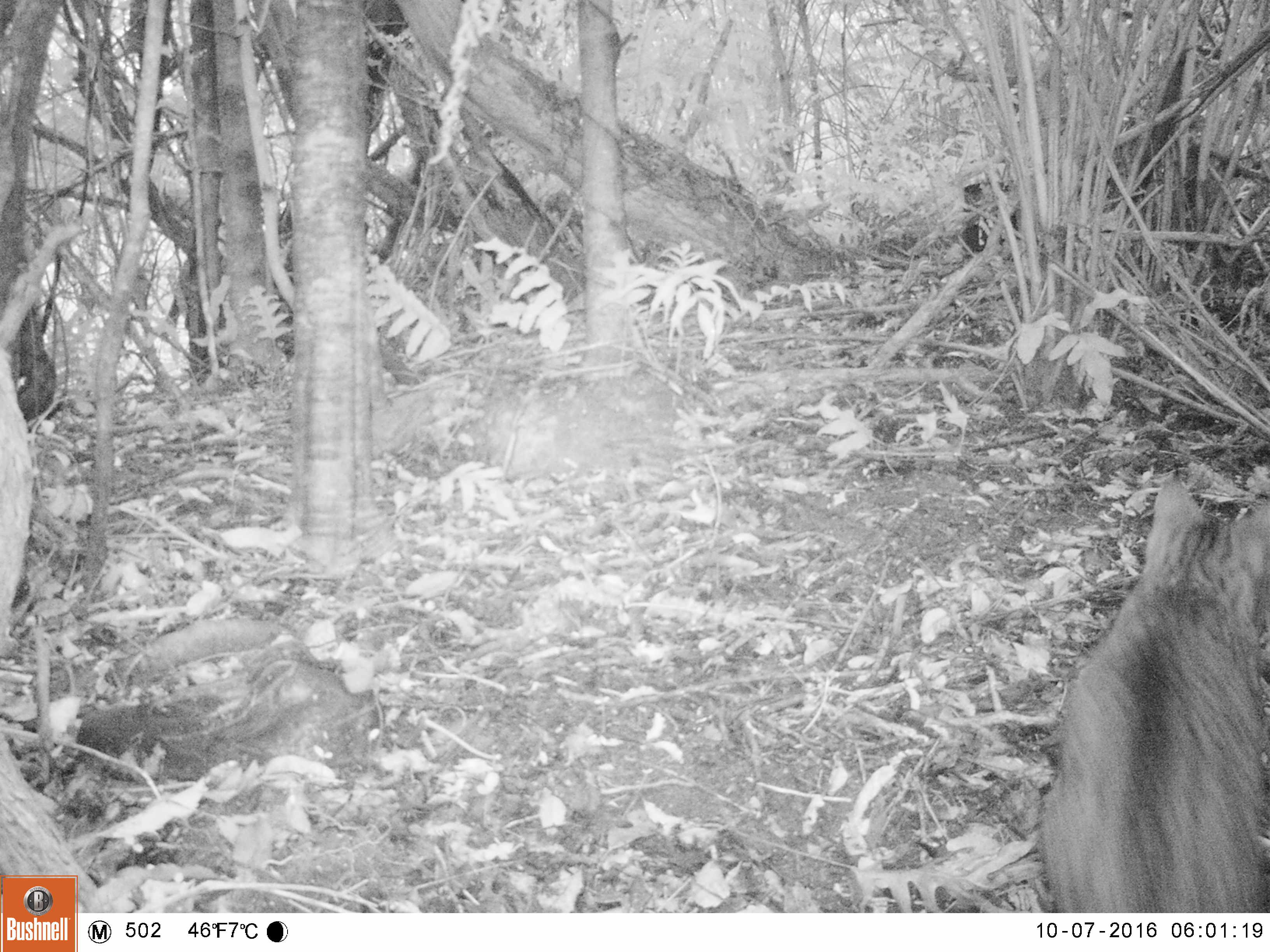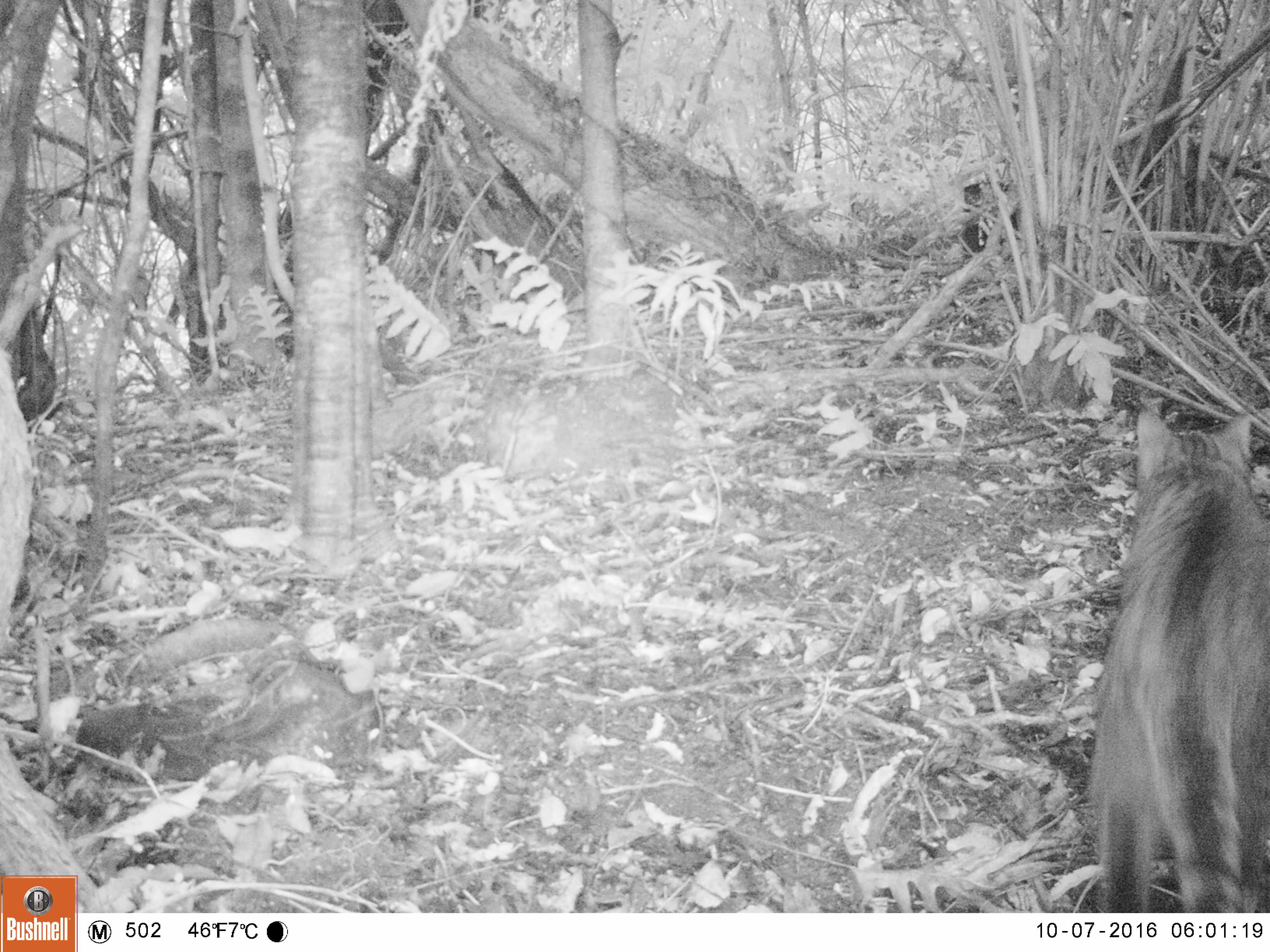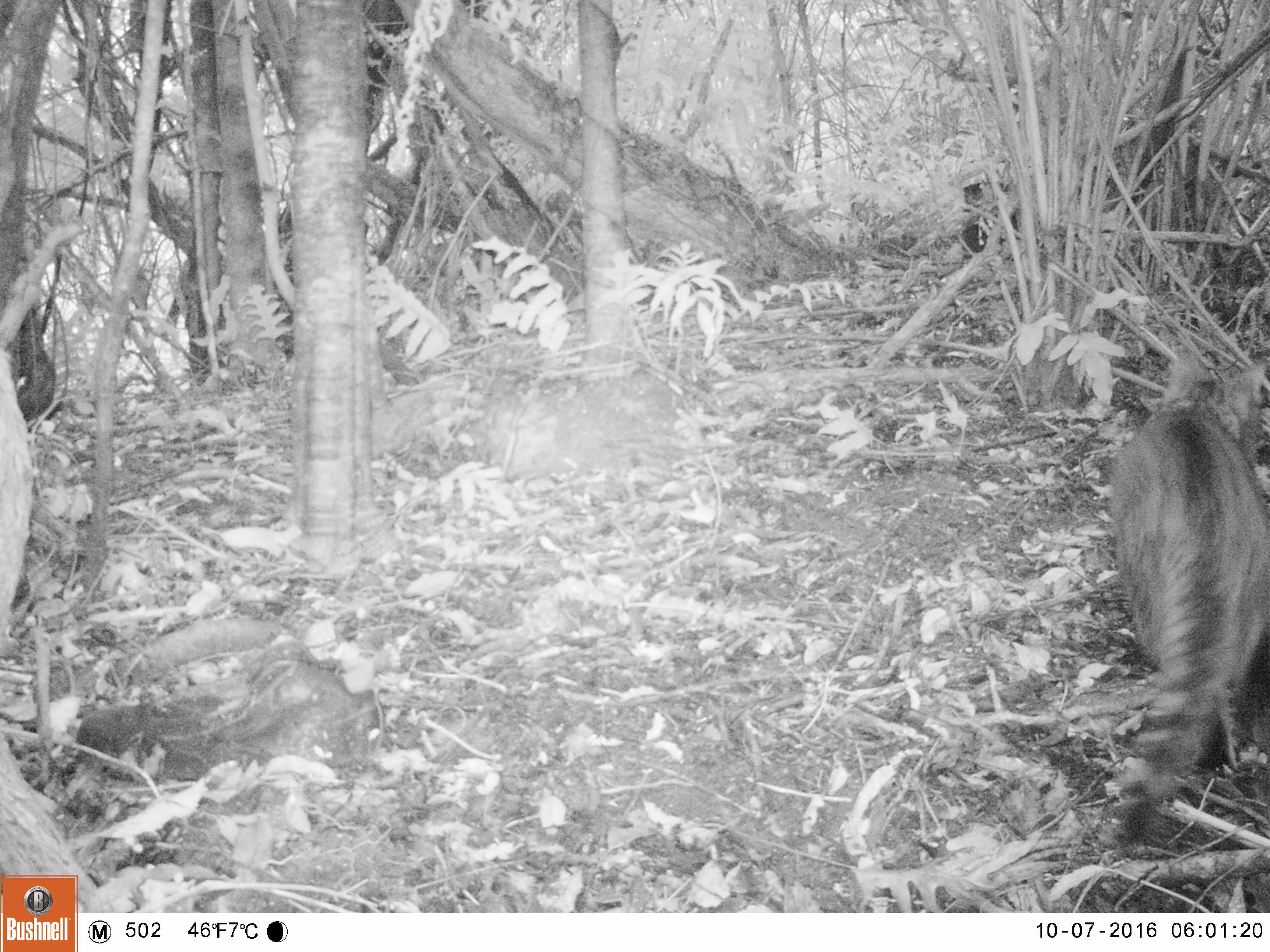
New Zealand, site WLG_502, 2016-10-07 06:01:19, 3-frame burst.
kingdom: Animalia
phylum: Chordata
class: Mammalia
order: Carnivora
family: Felidae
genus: Felis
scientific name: Felis catus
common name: domestic cat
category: cat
Cat (domestic cat) (Felis catus).